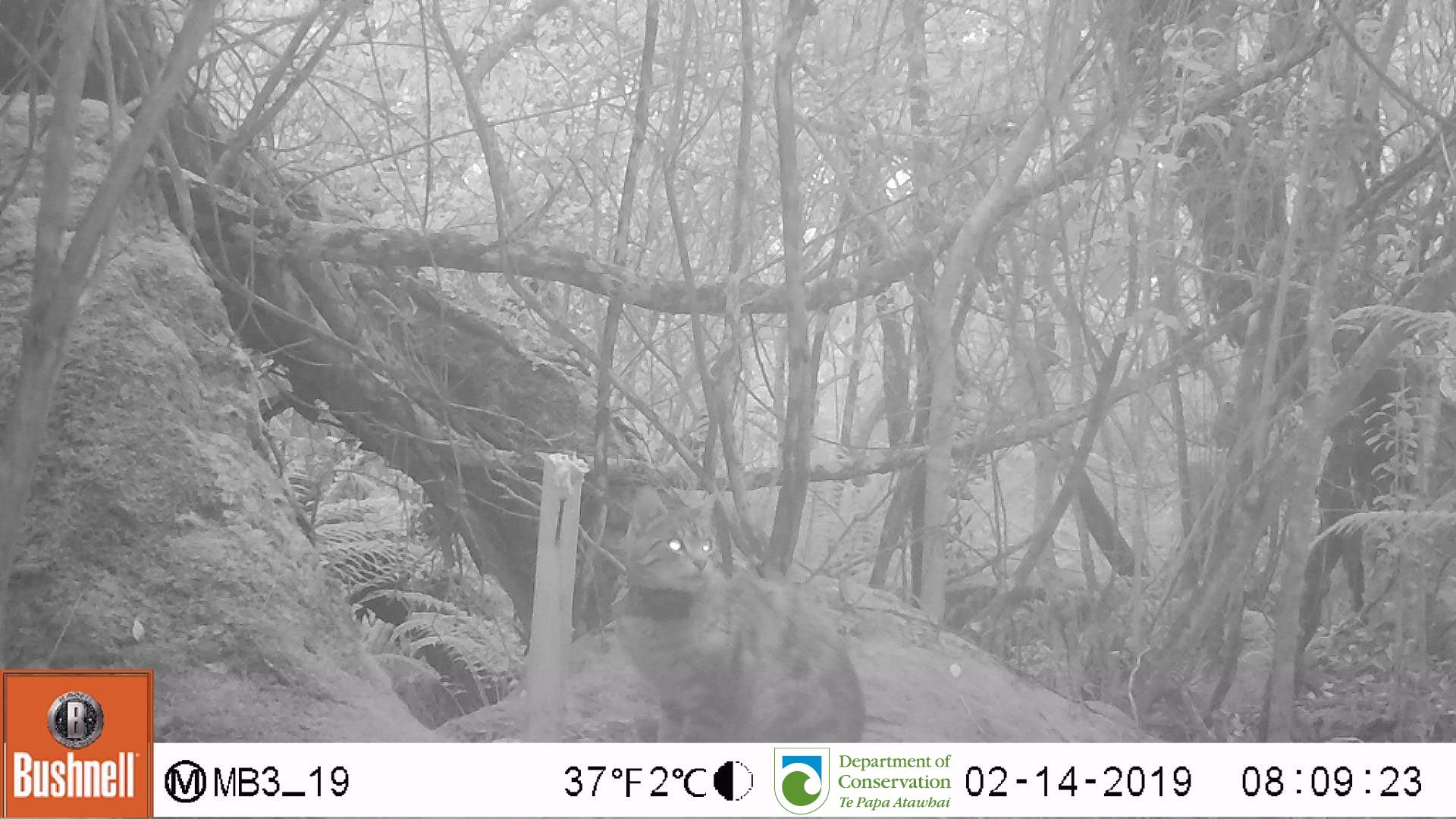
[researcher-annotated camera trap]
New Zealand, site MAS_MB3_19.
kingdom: Animalia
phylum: Chordata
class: Mammalia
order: Carnivora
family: Felidae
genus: Felis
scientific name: Felis catus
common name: domestic cat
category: cat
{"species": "cat (domestic cat) (Felis catus)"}